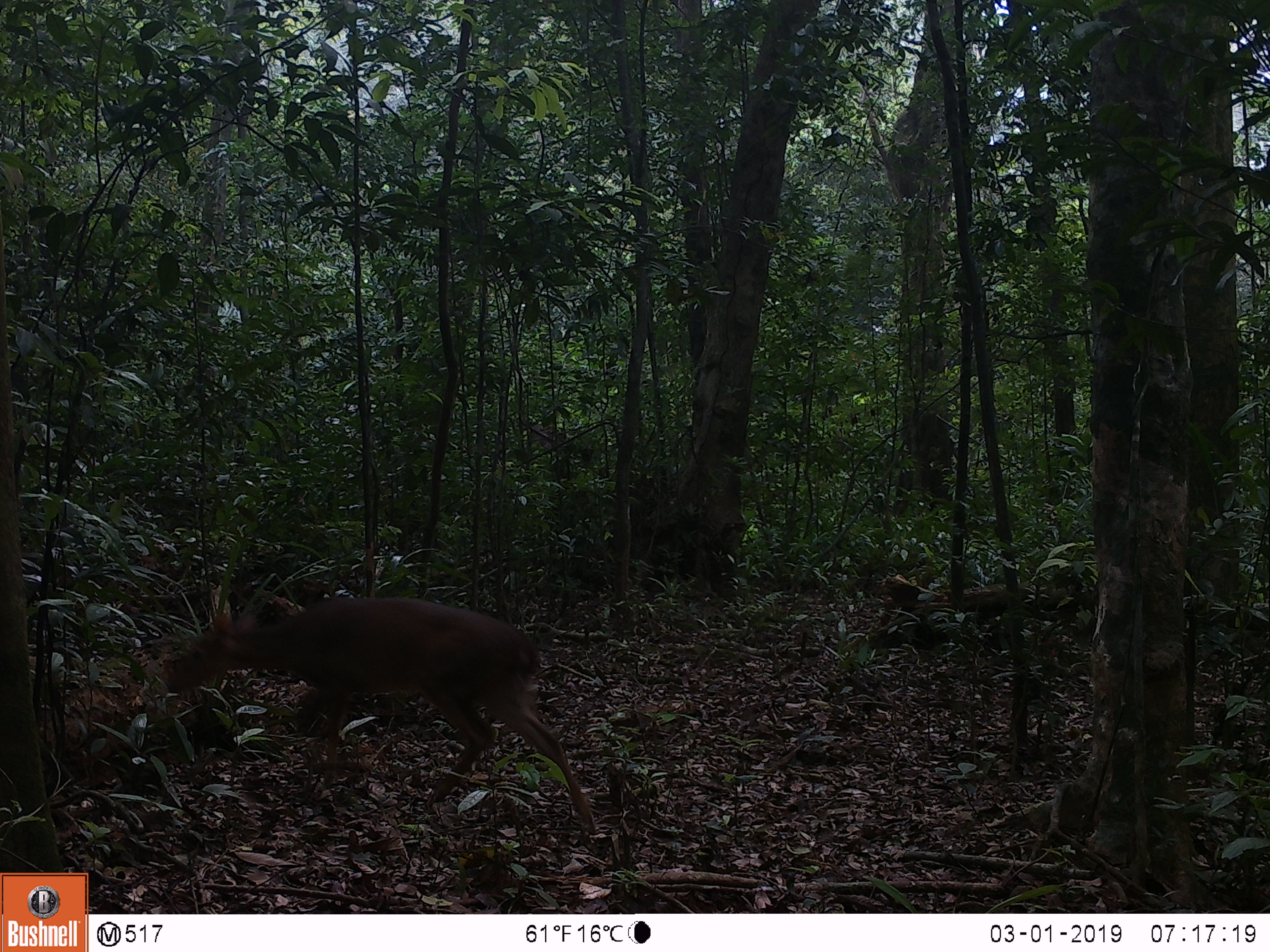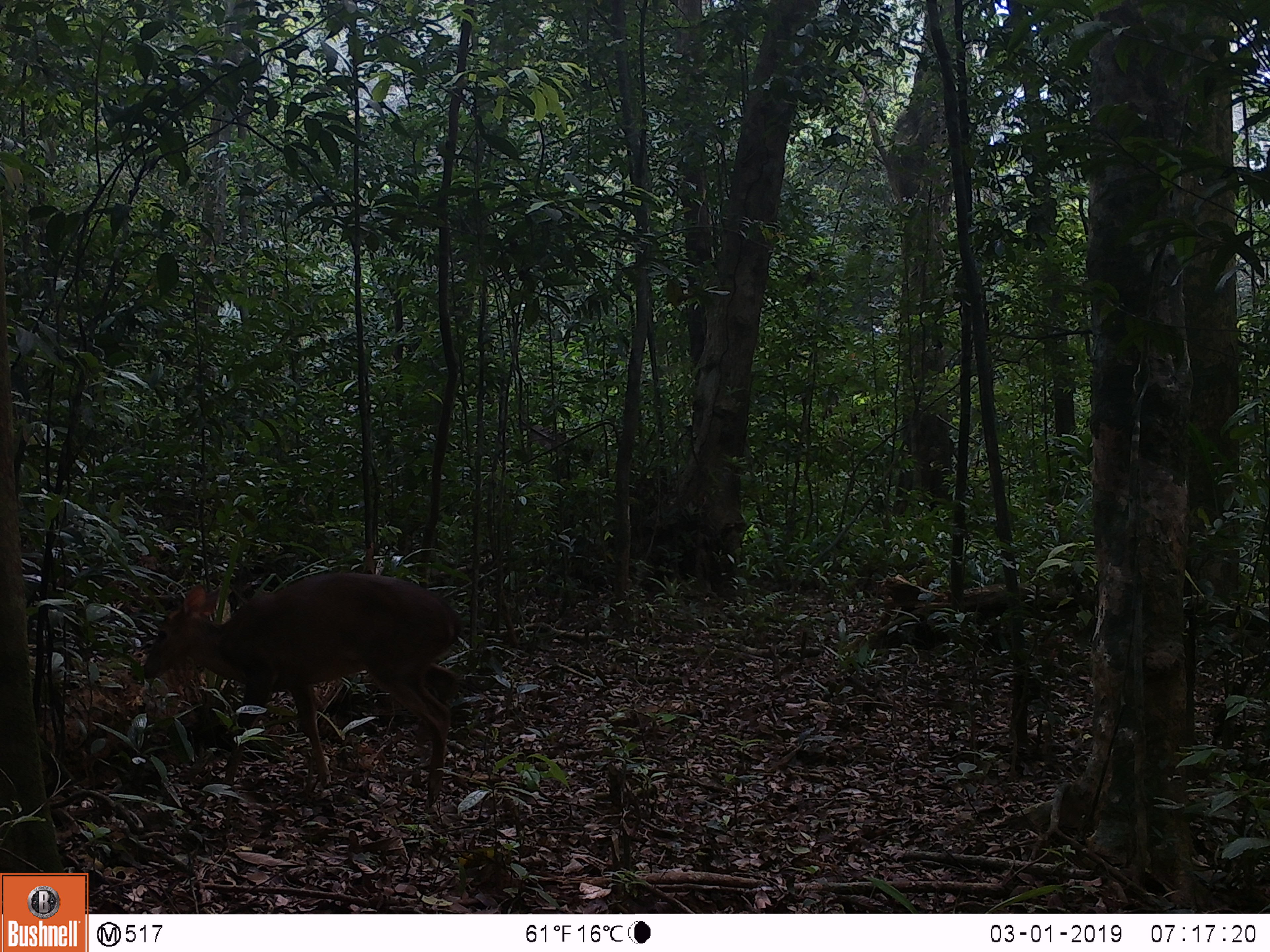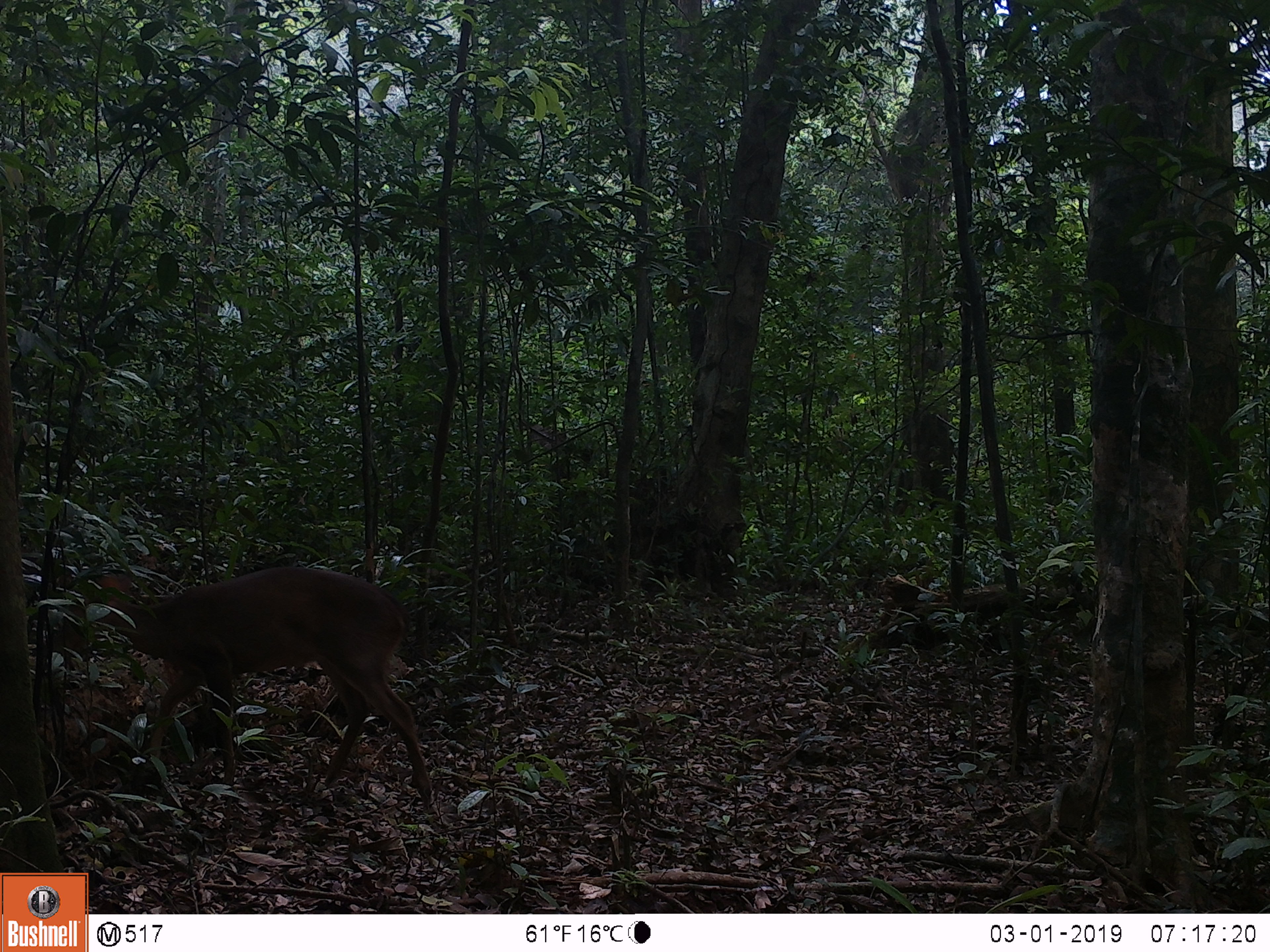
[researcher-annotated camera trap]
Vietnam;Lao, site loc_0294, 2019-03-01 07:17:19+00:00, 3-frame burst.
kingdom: Animalia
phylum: Chordata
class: Mammalia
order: Artiodactyla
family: Cervidae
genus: Muntiacus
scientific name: Muntiacus vuquangensis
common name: large-antlered muntjac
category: large antlered muntjac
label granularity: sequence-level